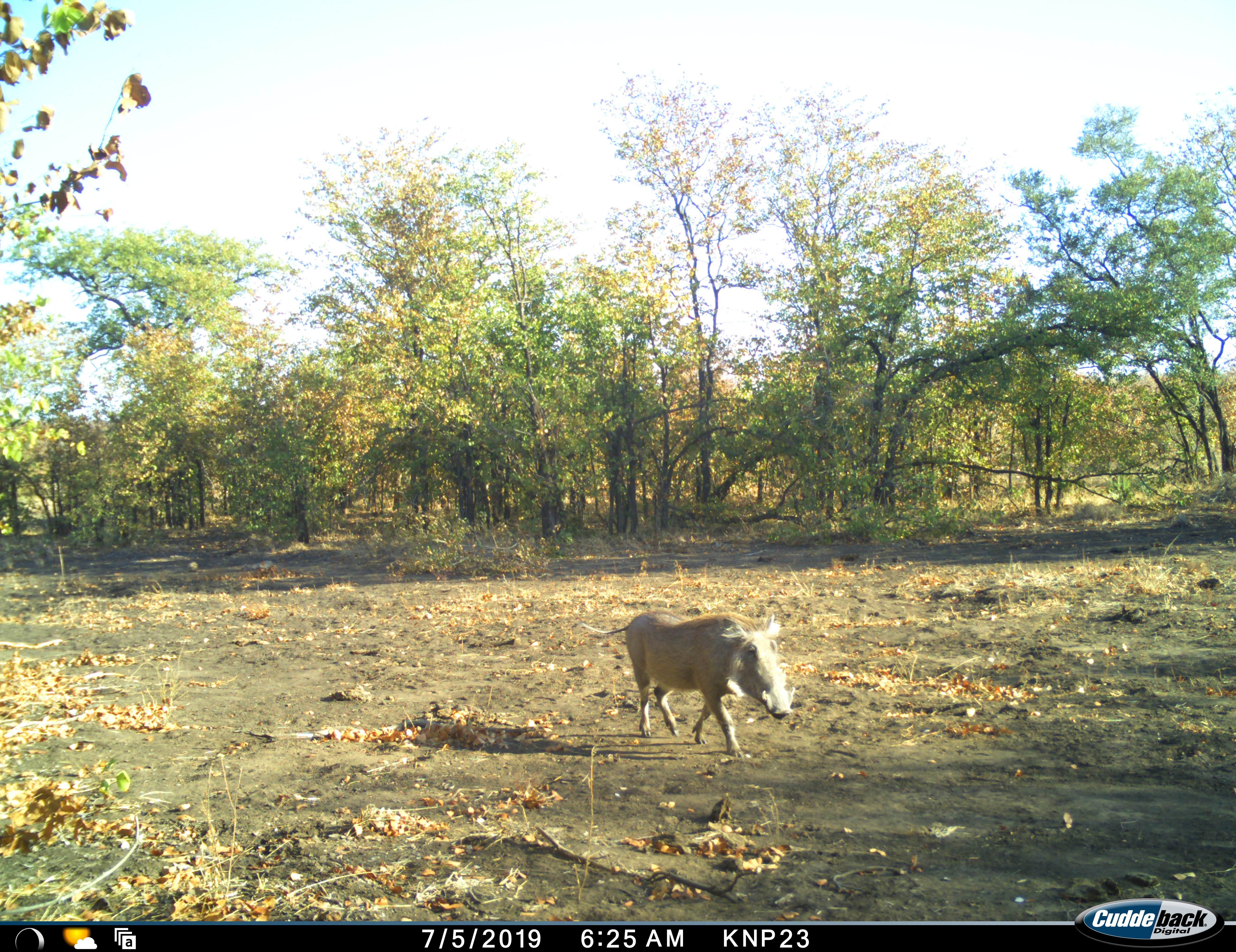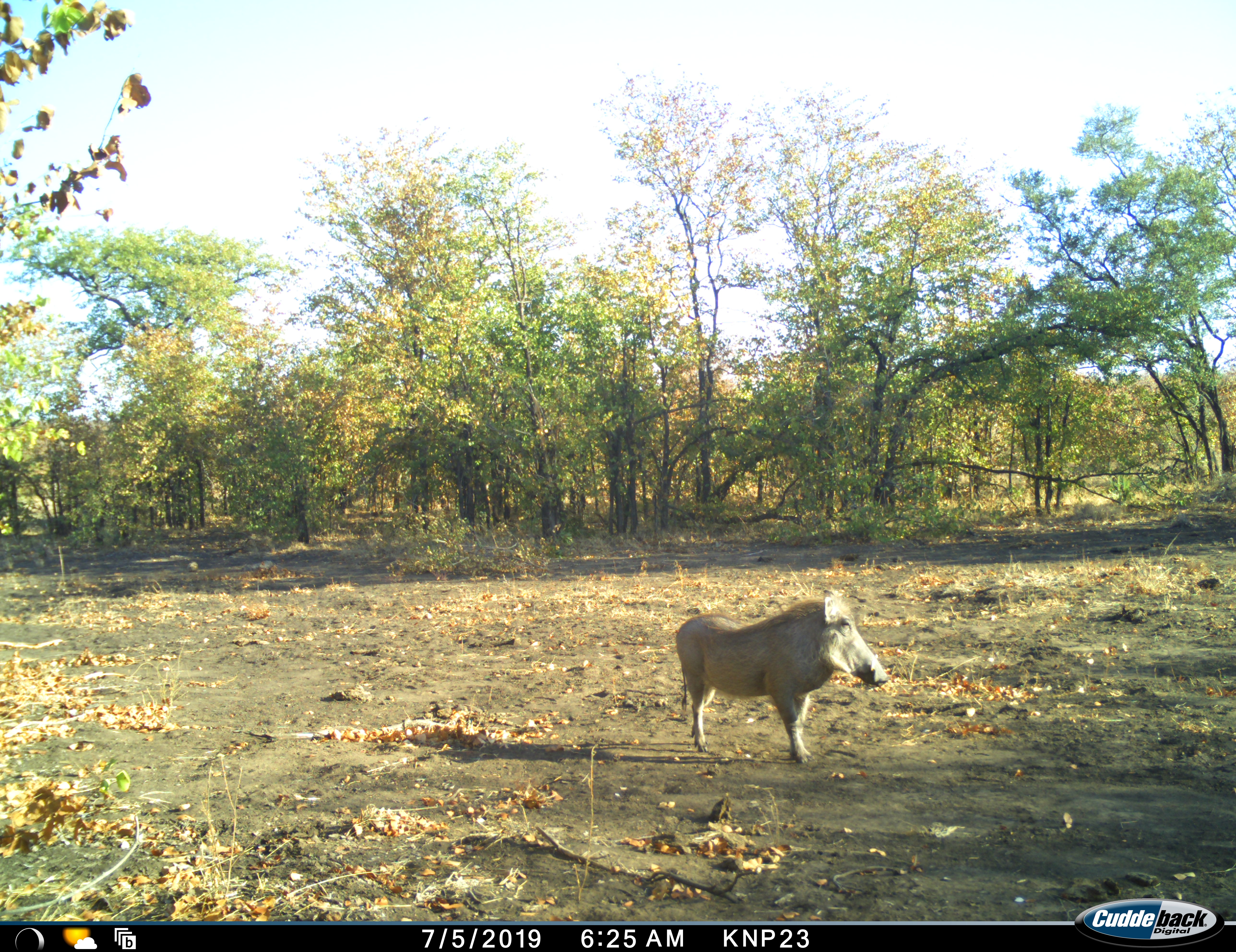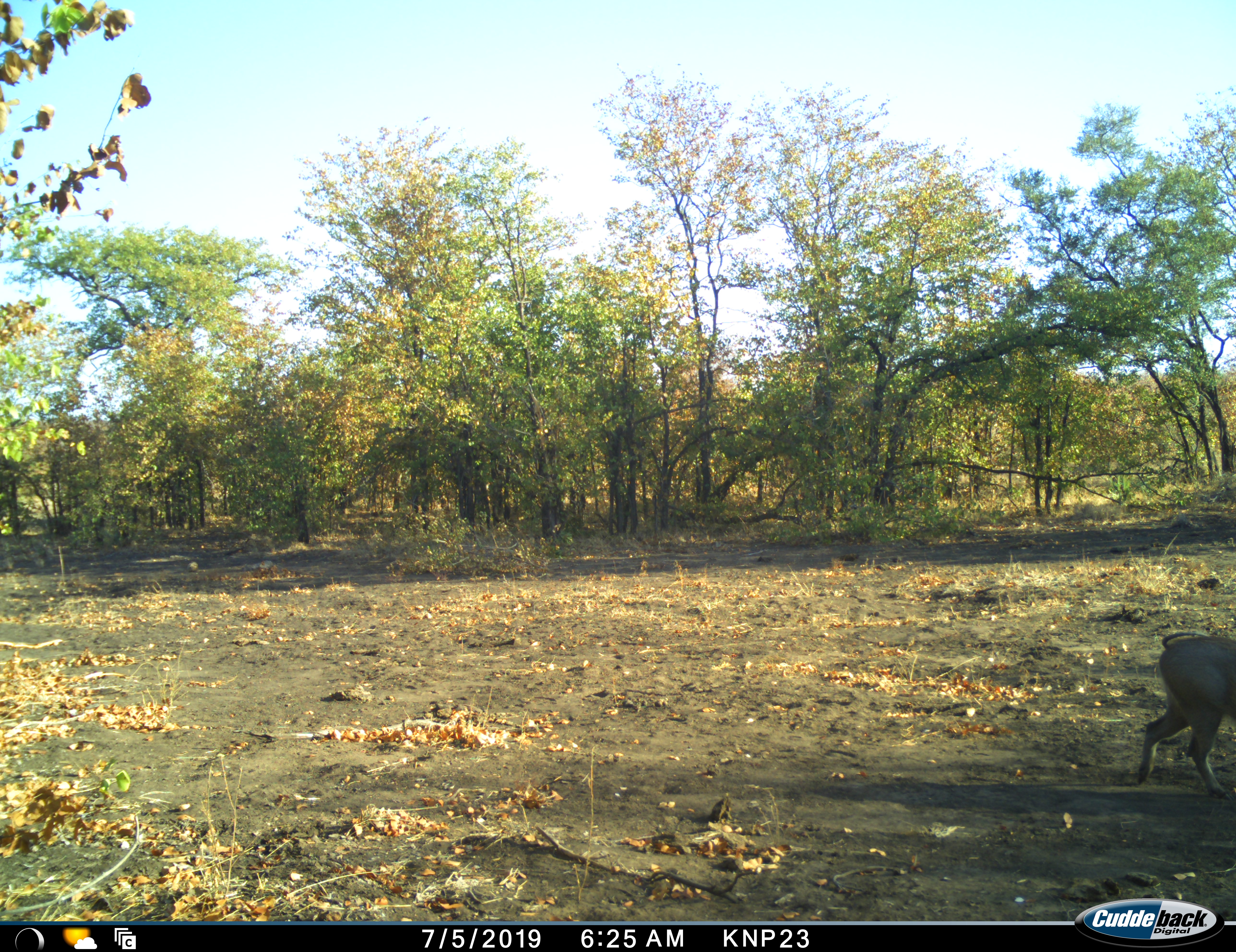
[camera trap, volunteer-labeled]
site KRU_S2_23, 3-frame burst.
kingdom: Animalia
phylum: Chordata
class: Mammalia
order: Artiodactyla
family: Suidae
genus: Phacochoerus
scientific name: Phacochoerus africanus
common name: warthog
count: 1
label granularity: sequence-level